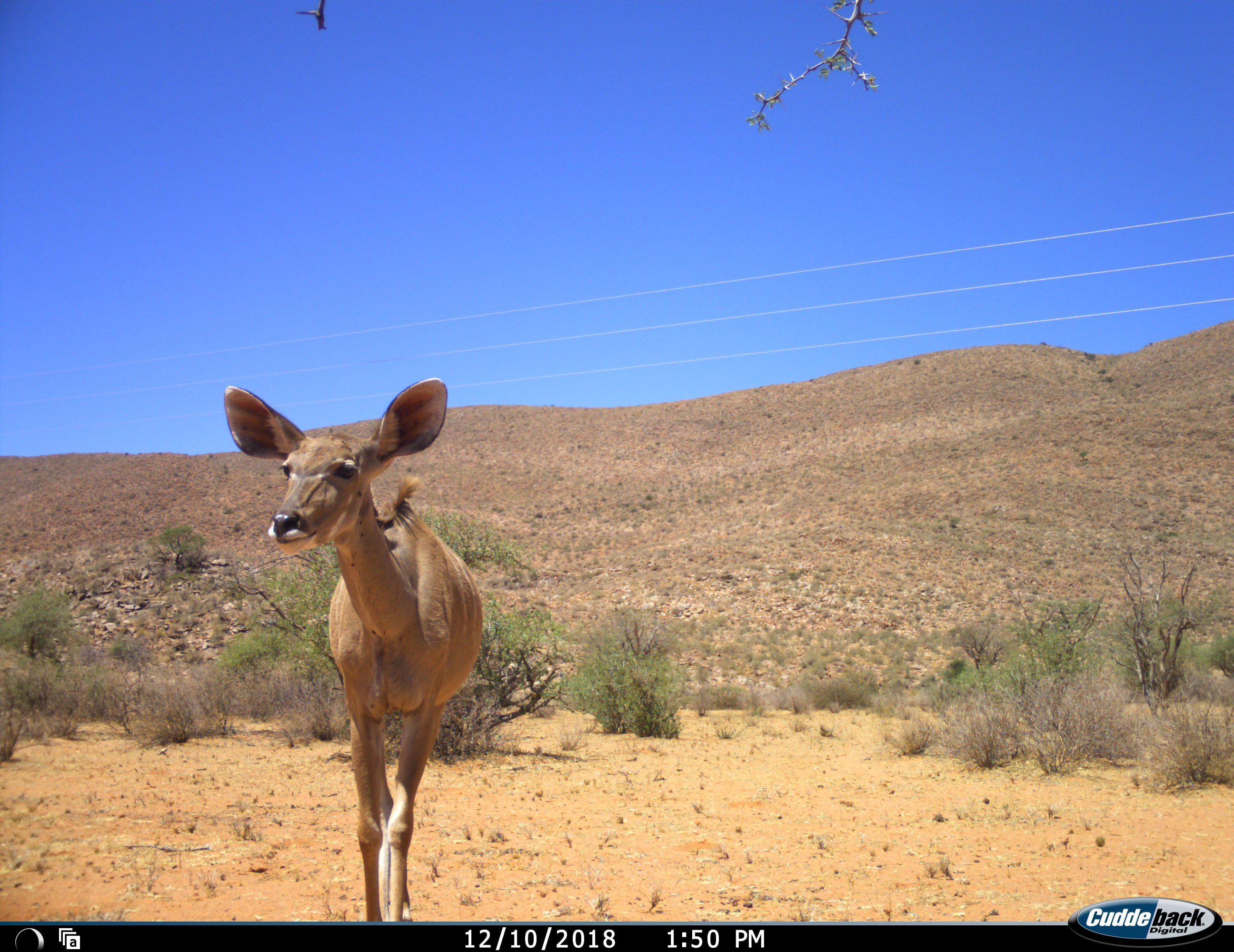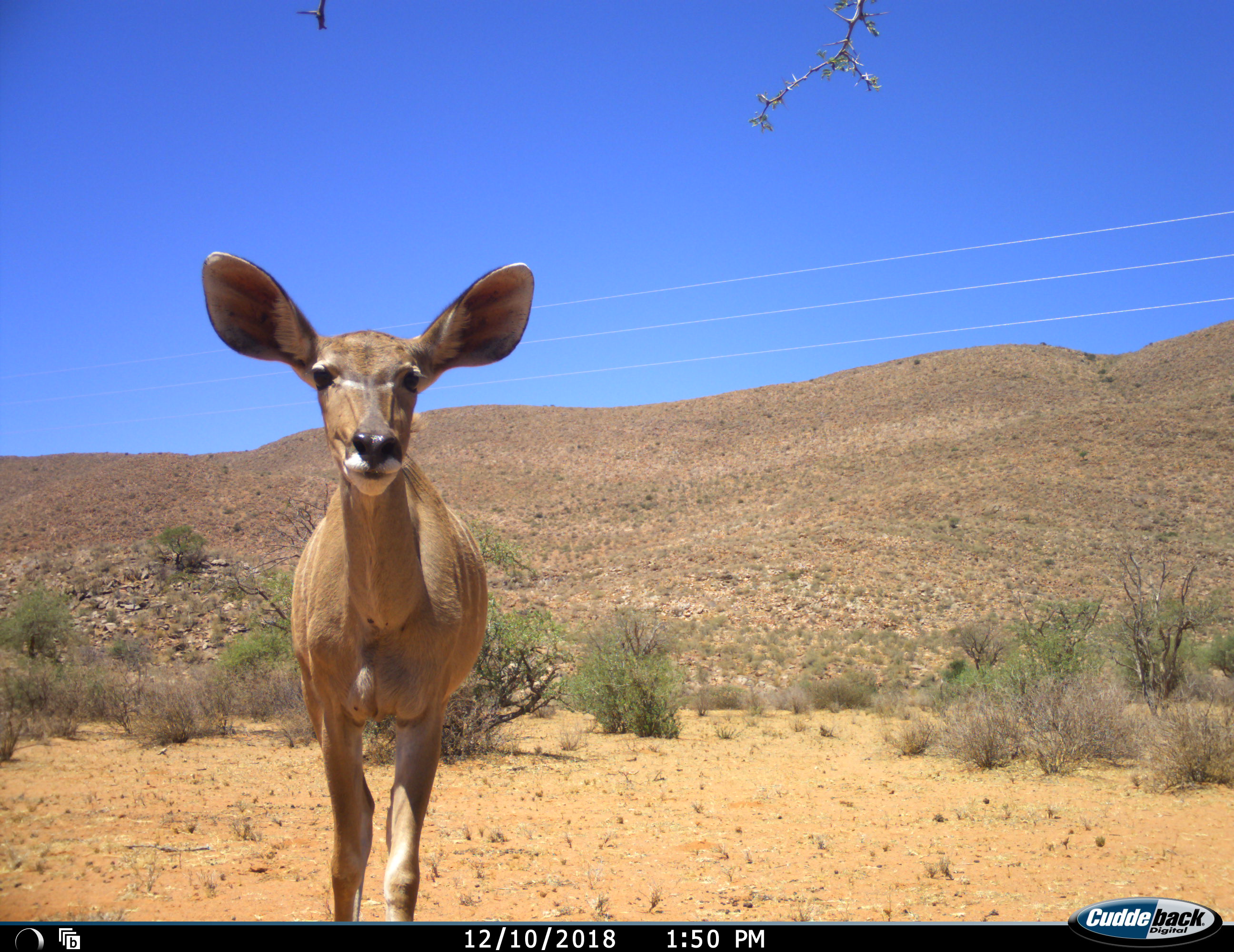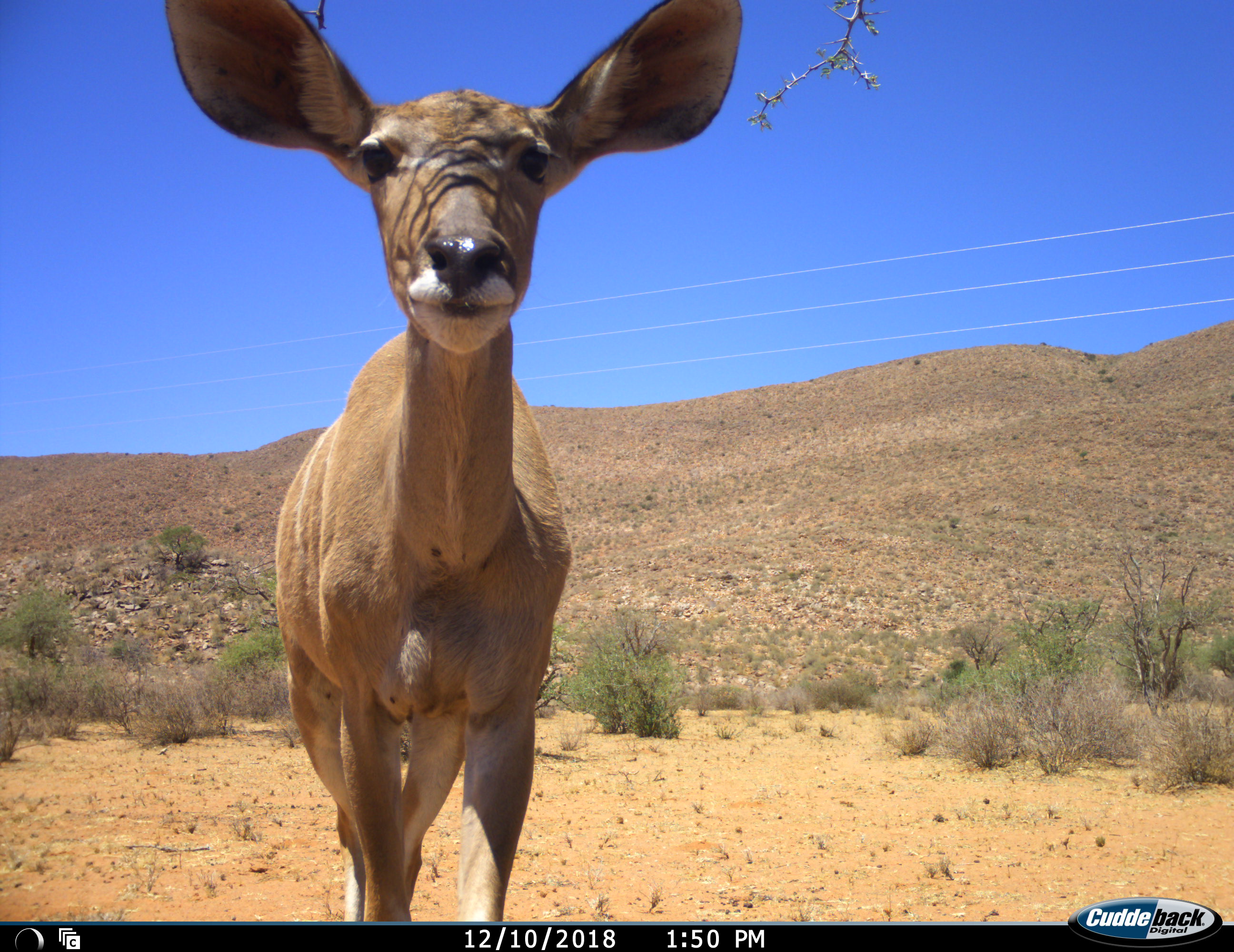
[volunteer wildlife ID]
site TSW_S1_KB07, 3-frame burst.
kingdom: Animalia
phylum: Chordata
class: Mammalia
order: Artiodactyla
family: Bovidae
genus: Tragelaphus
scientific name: Tragelaphus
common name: kudu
Kudu (Tragelaphus), count 1. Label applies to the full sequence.